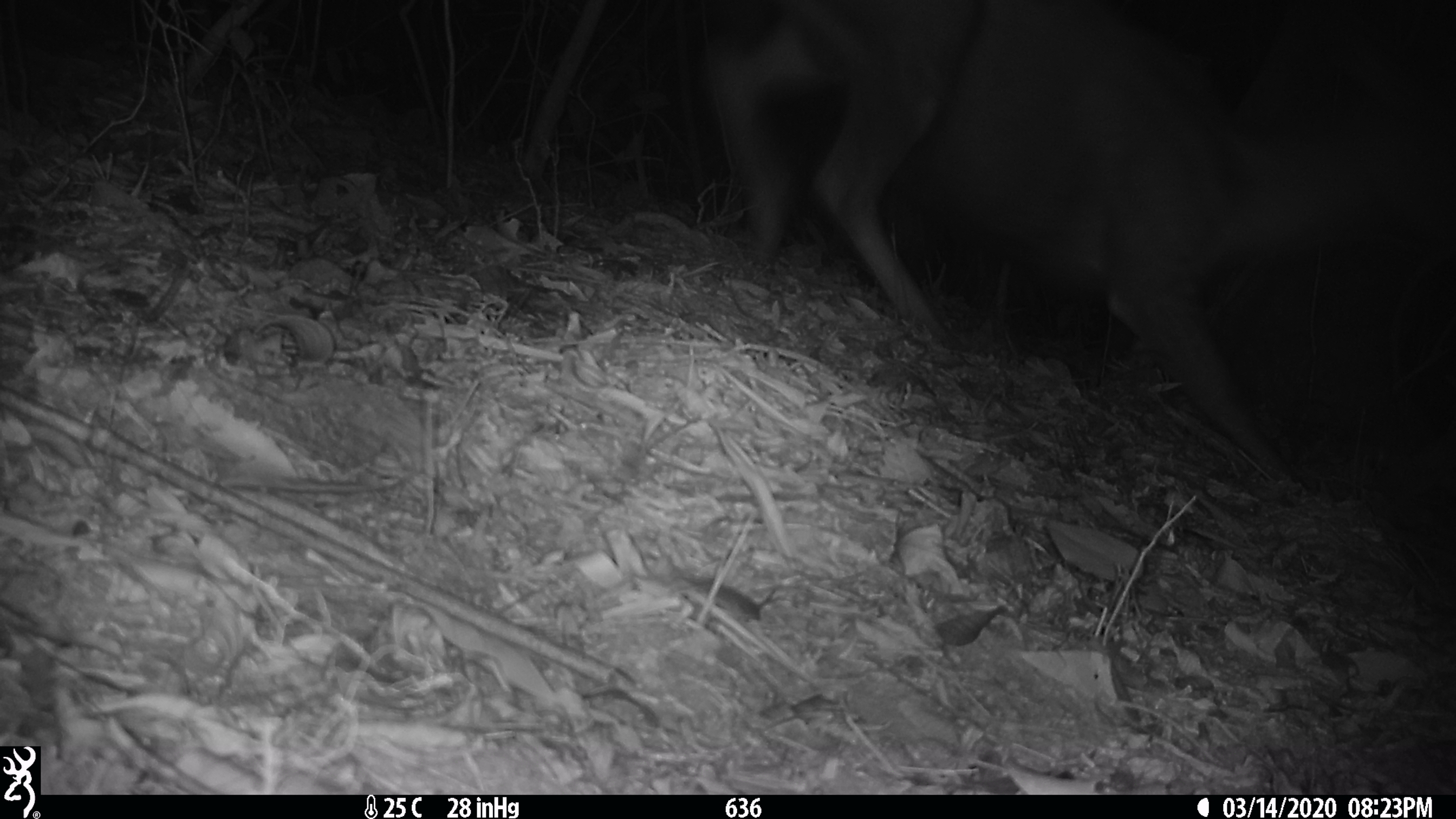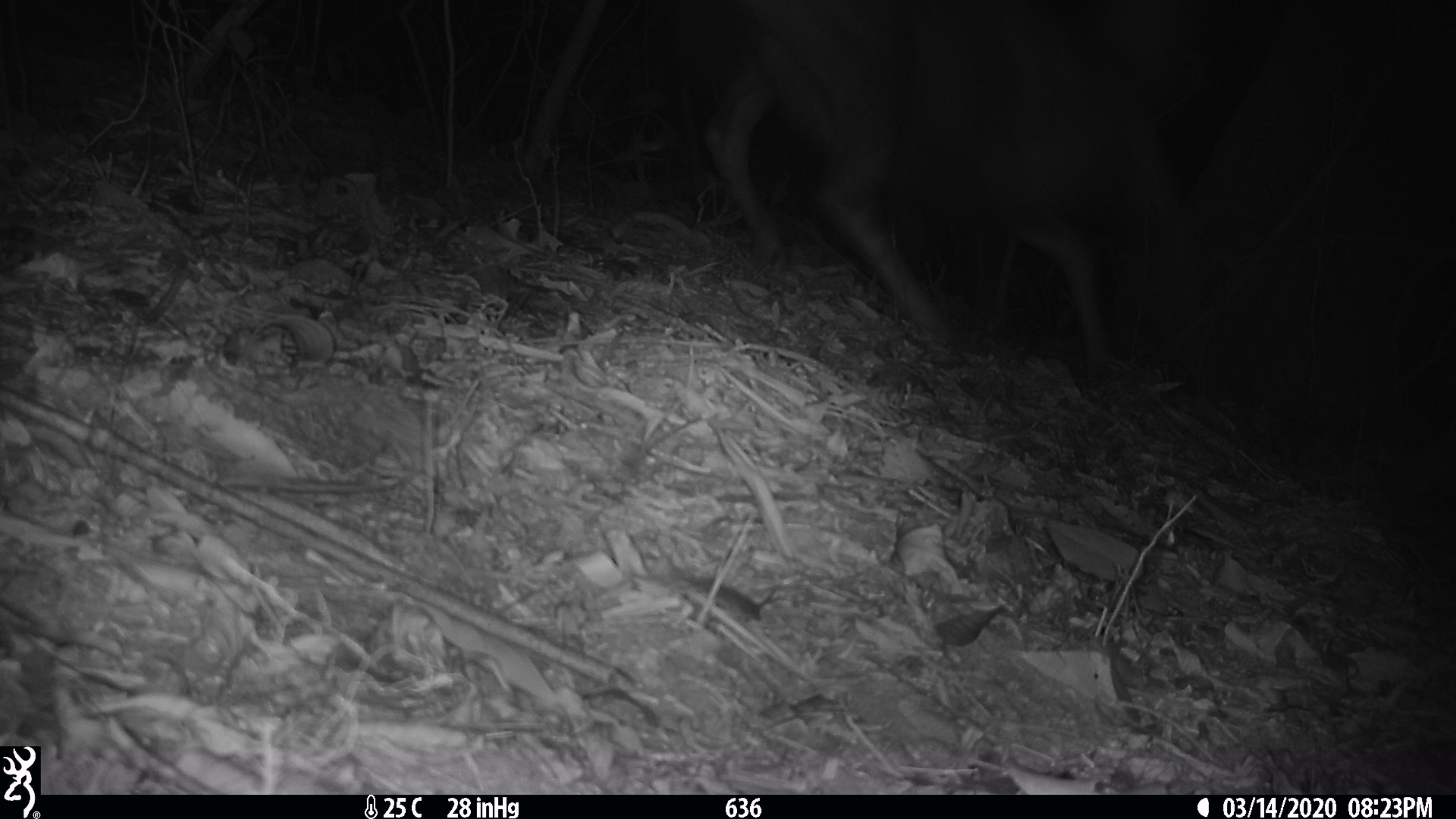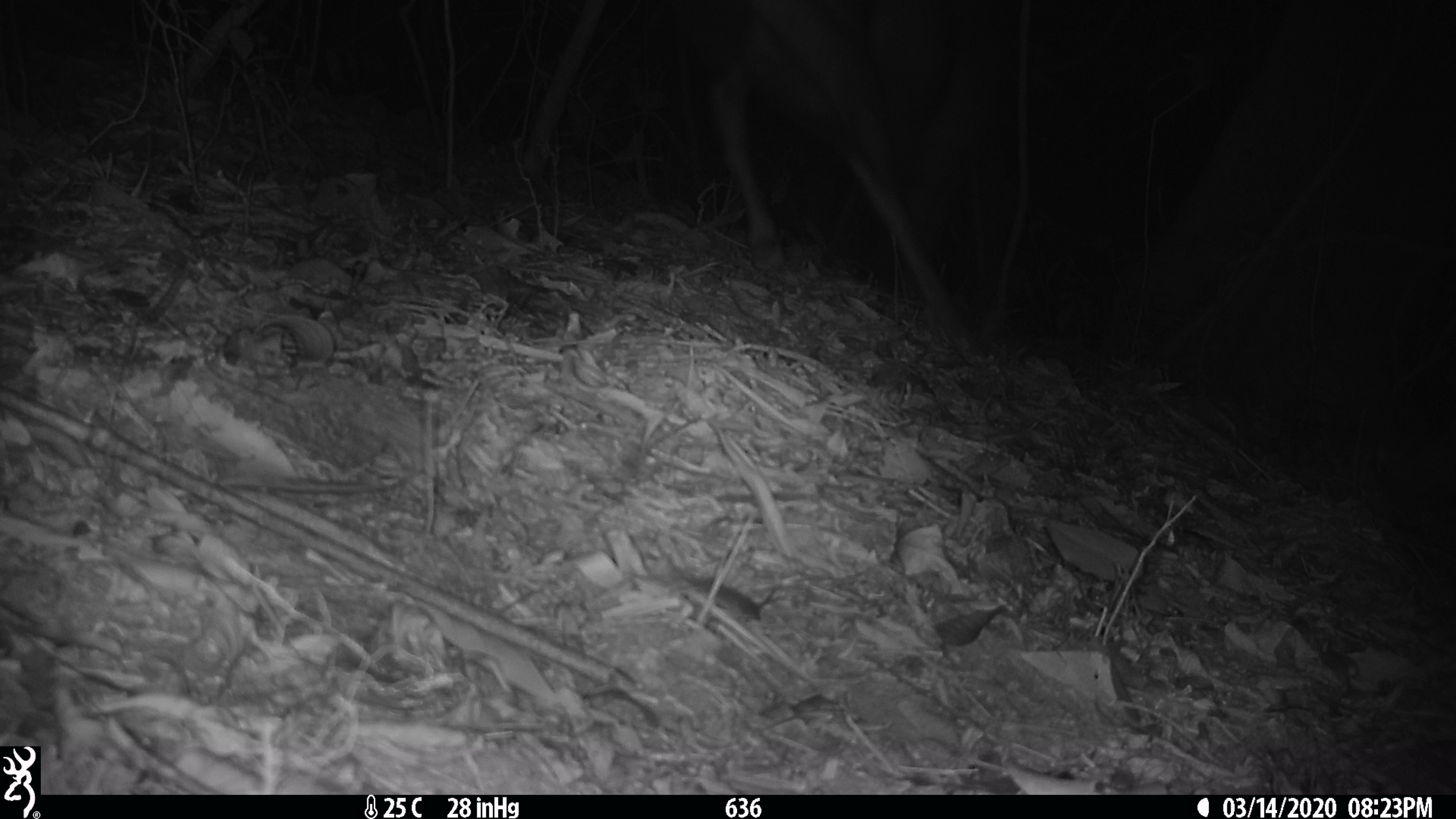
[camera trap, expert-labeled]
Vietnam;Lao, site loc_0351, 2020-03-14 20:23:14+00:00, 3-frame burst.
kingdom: Animalia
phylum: Chordata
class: Mammalia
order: Artiodactyla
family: Cervidae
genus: Muntiacus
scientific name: Muntiacus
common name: muntjacs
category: unidentified muntjac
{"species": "unidentified muntjac (muntjacs) (Muntiacus)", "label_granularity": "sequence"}